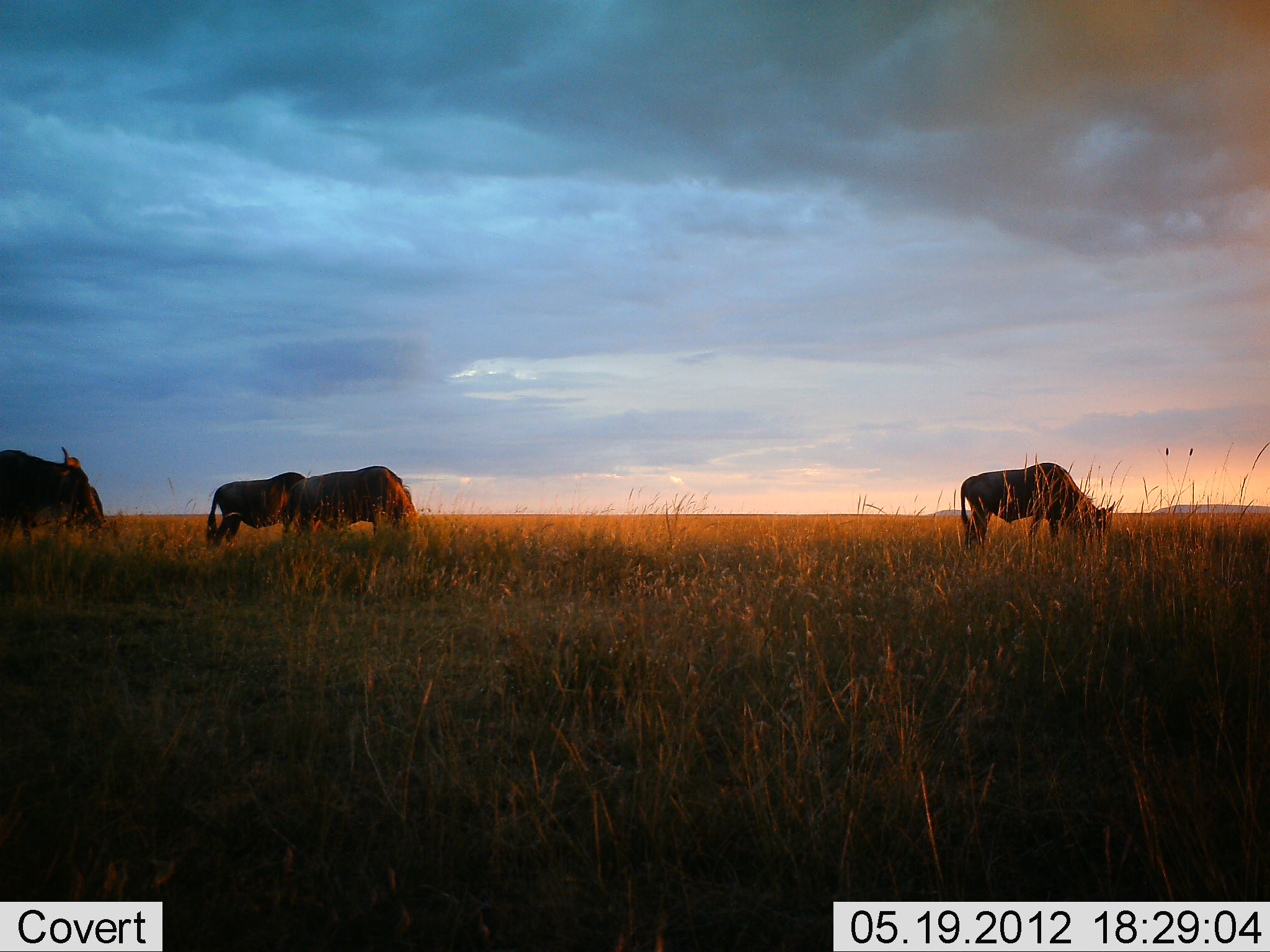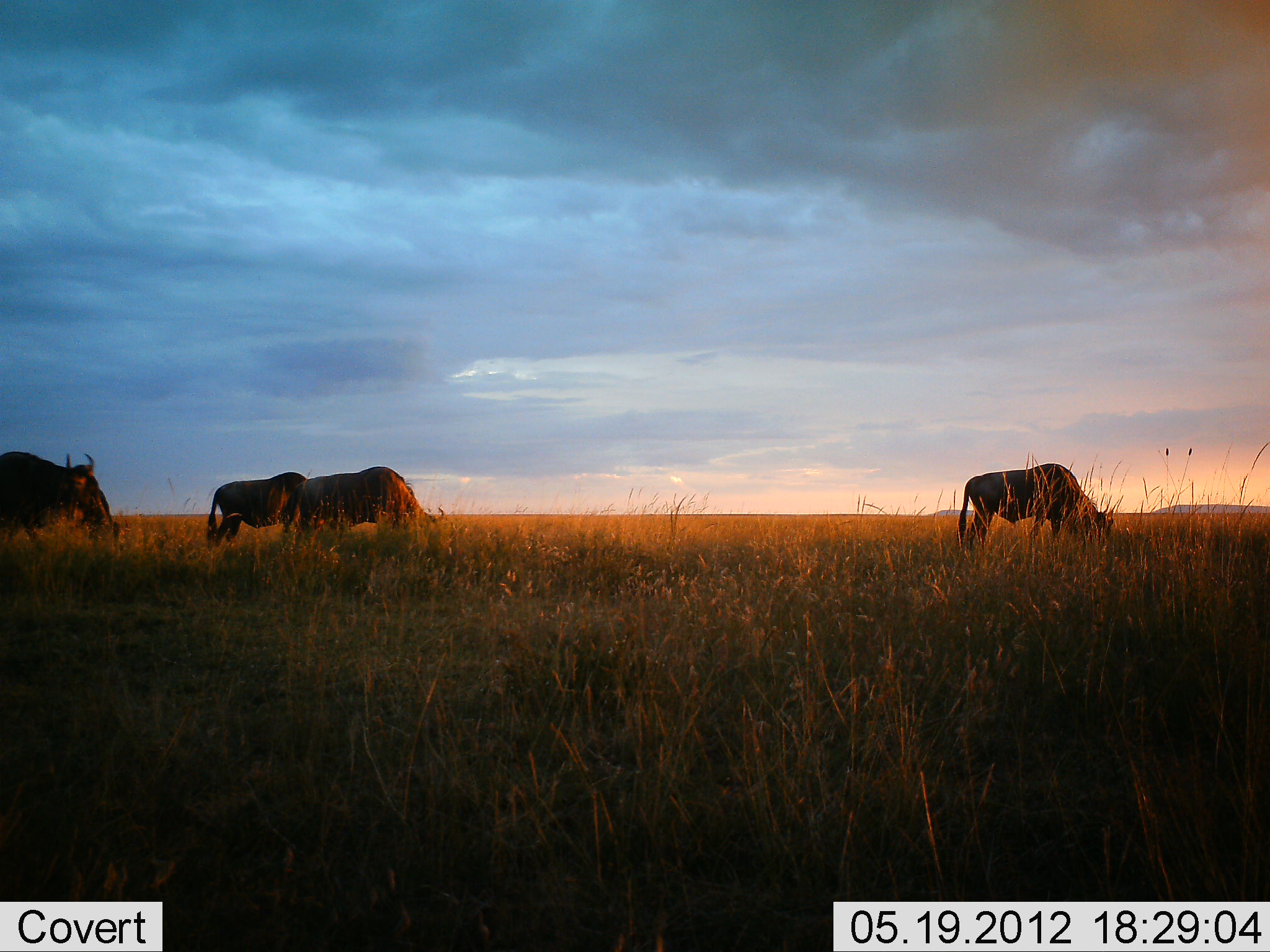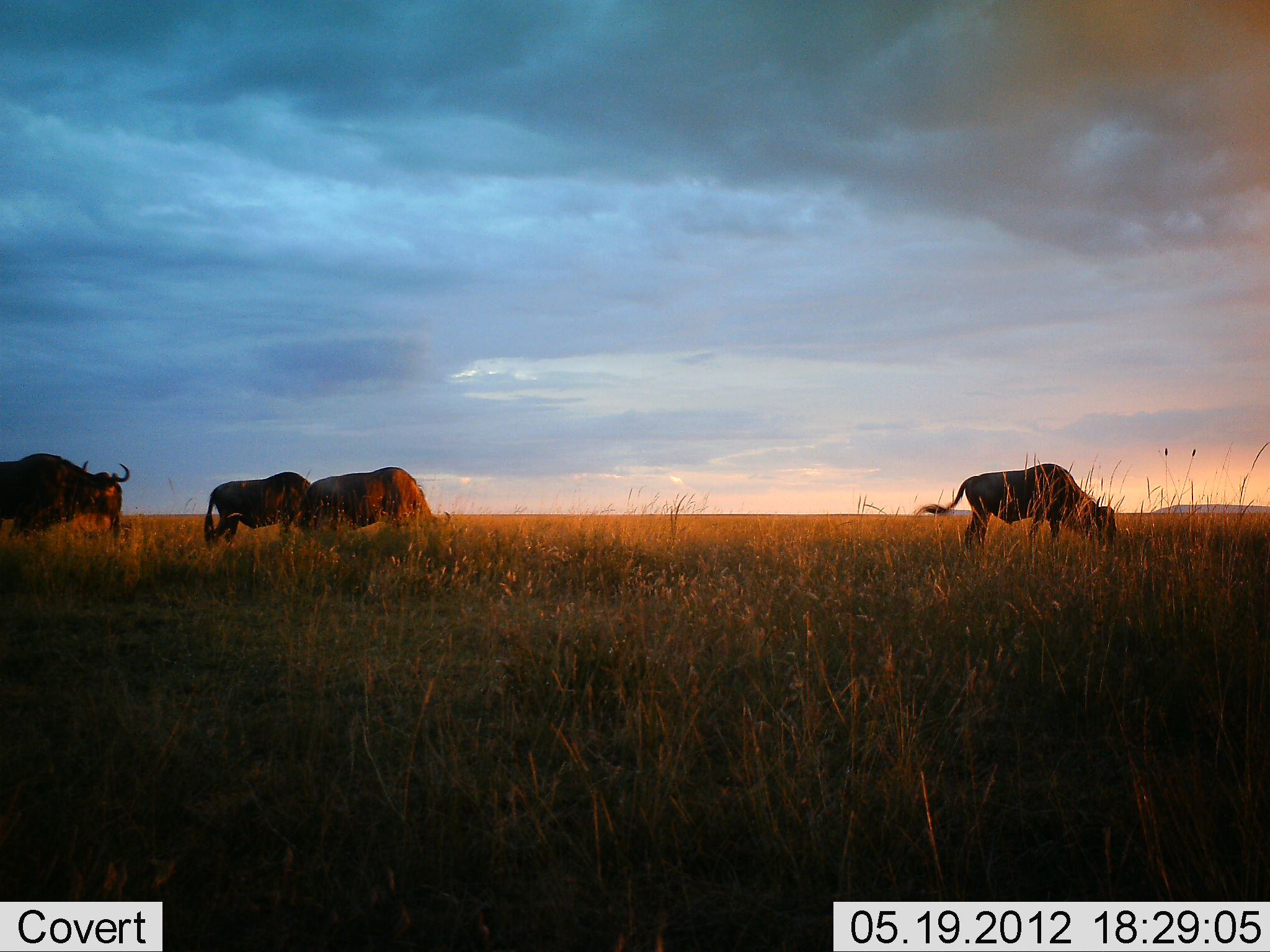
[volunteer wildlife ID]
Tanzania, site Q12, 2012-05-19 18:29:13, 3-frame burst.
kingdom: Animalia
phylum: Chordata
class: Mammalia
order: Artiodactyla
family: Bovidae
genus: Connochaetes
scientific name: Connochaetes taurinus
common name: blue wildebeest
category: wildebeest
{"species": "wildebeest (blue wildebeest) (Connochaetes taurinus)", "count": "4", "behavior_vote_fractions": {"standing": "20%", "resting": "0%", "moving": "30%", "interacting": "0%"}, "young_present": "0%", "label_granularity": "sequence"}